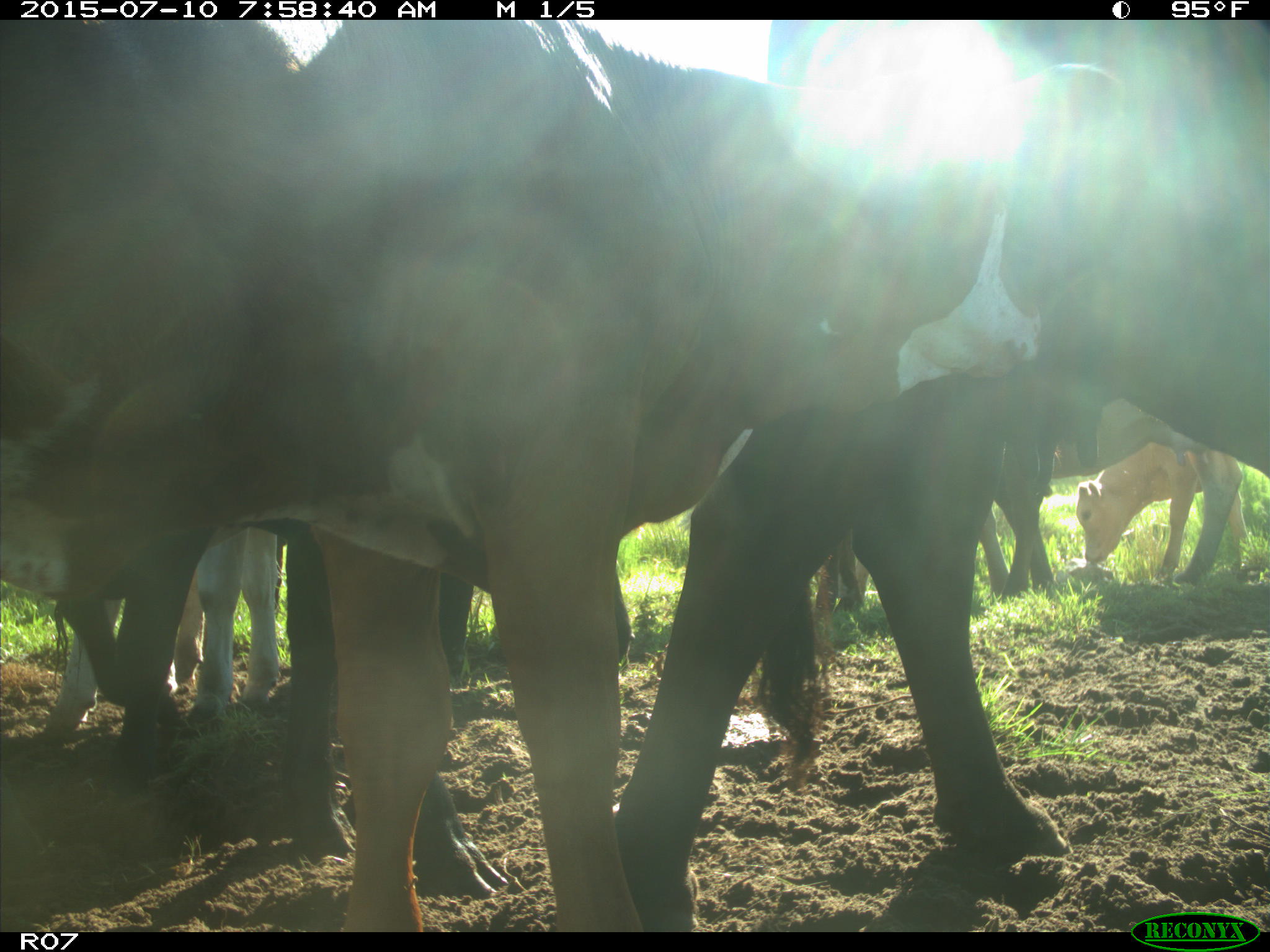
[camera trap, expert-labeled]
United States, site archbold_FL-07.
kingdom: Animalia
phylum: Chordata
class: Mammalia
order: Artiodactyla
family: Bovidae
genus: Bos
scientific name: Bos taurus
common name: domestic cow